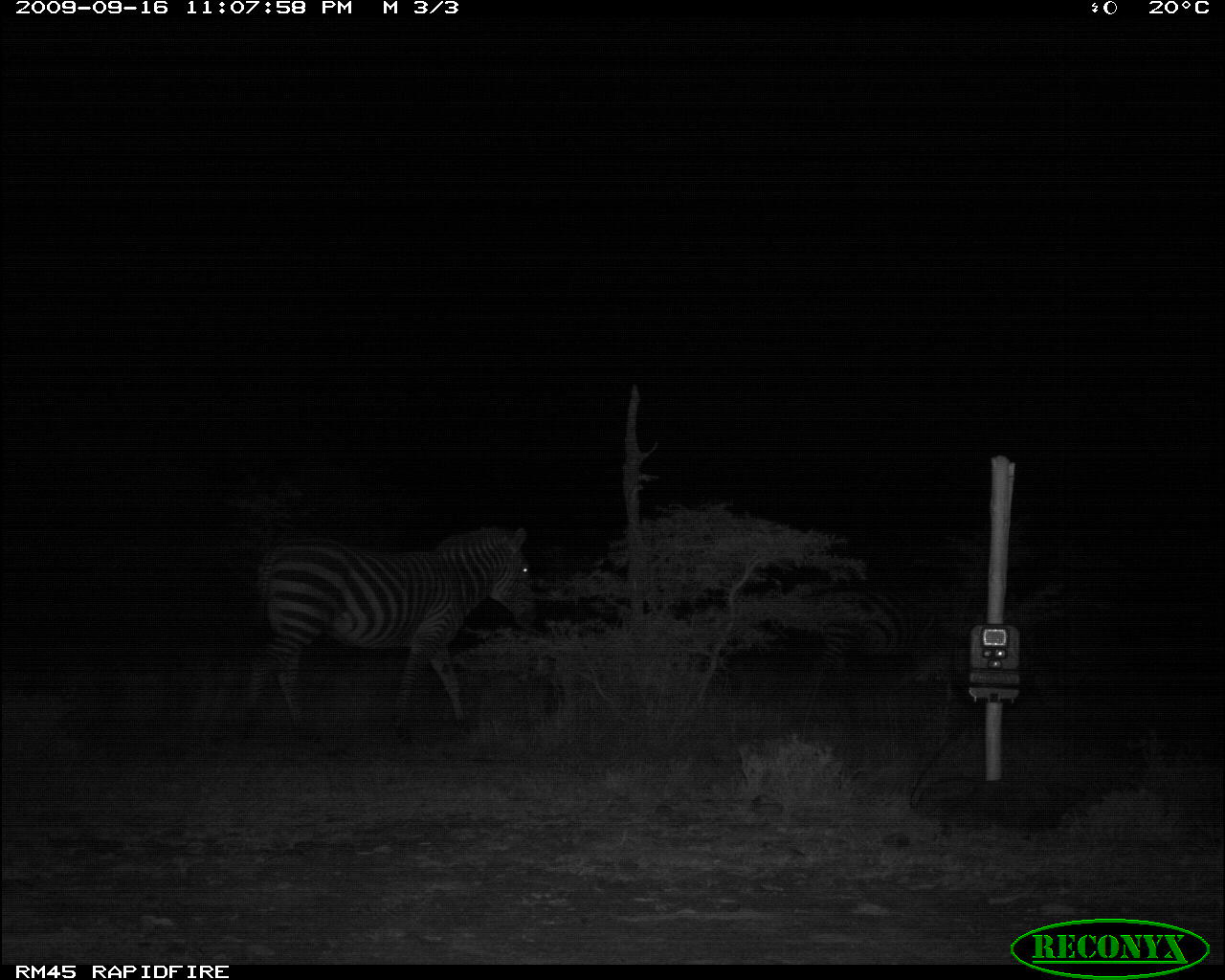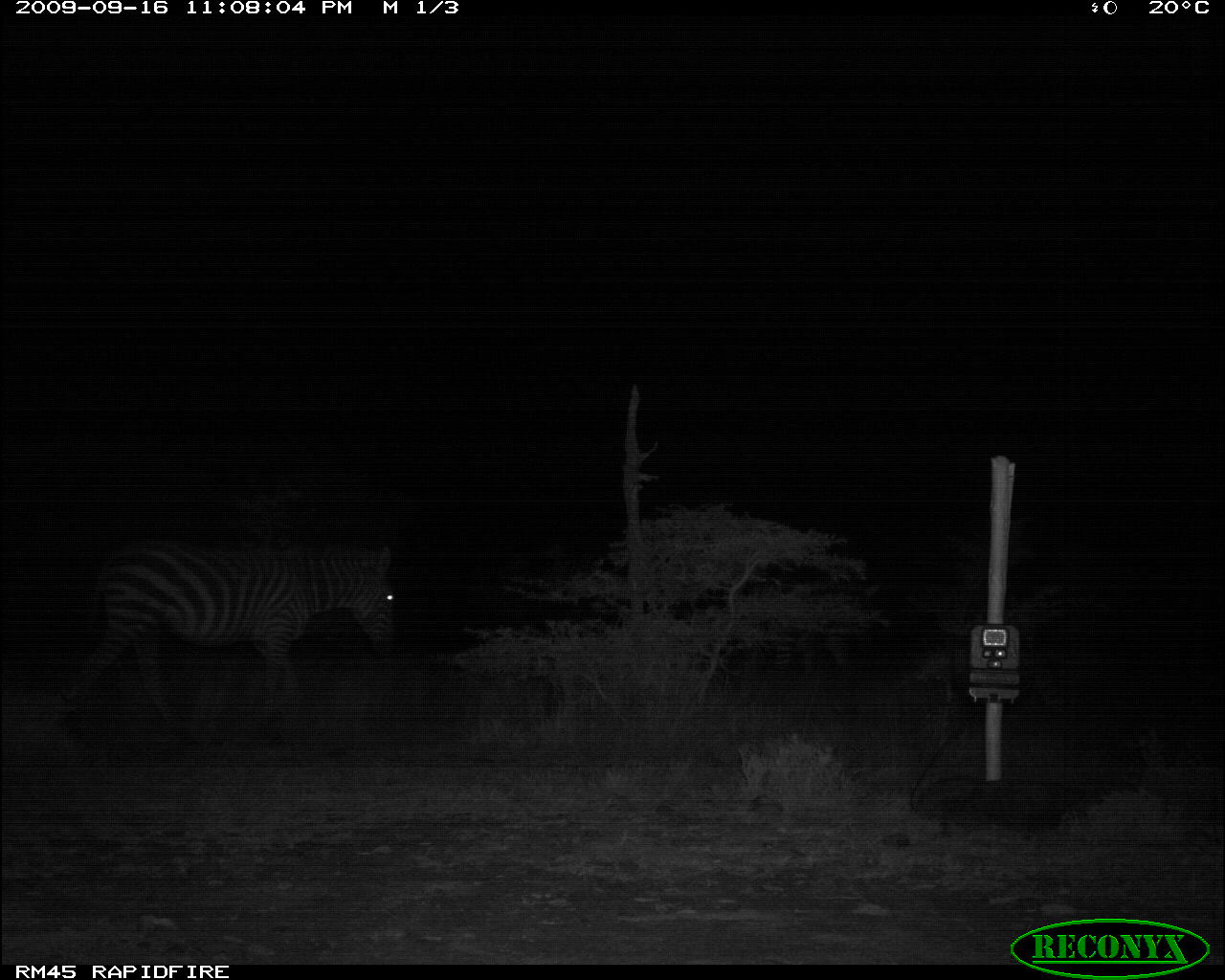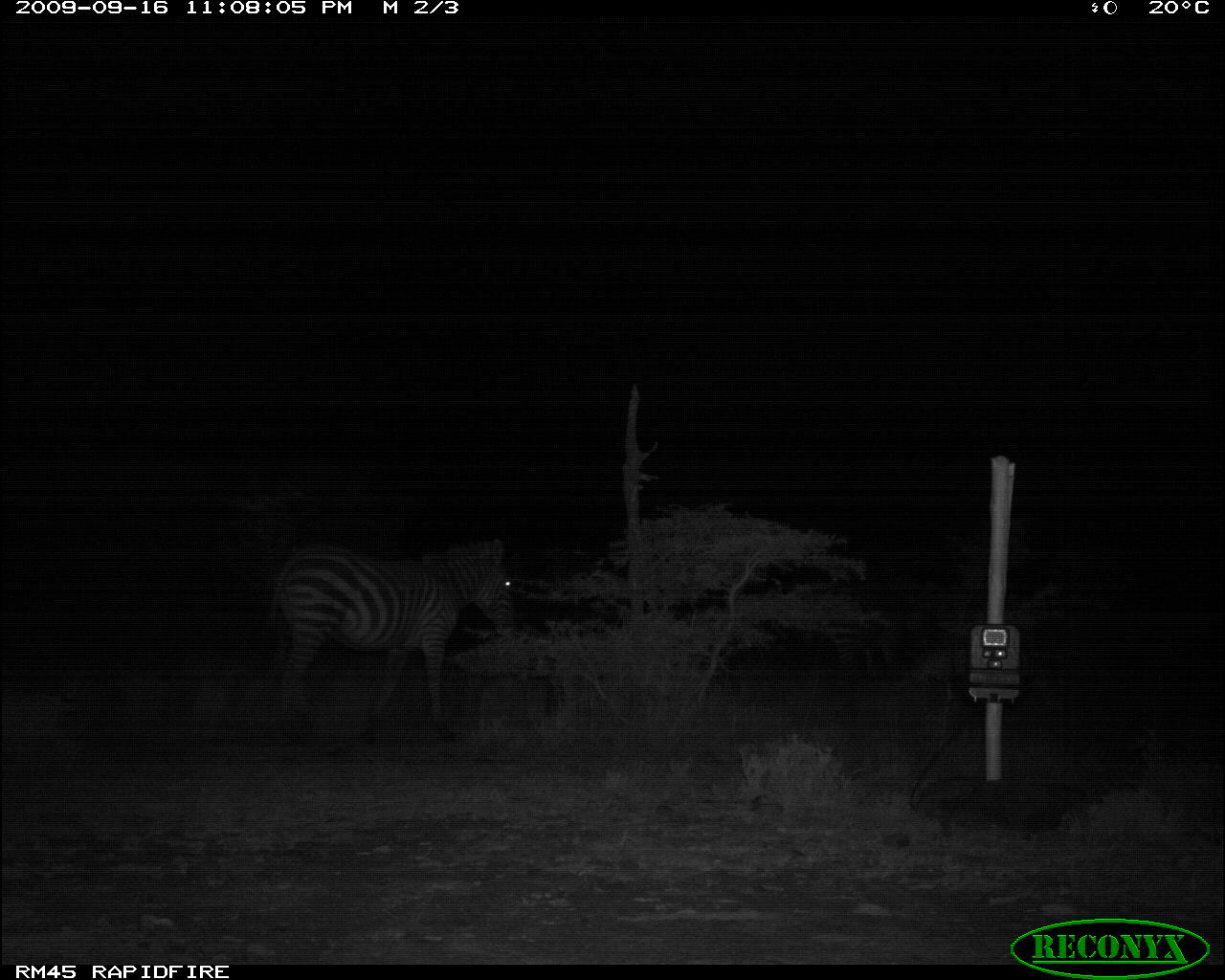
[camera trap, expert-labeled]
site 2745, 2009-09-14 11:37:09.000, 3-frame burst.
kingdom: Animalia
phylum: Chordata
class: Mammalia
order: Perissodactyla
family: Equidae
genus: Equus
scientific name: Equus quagga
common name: plains zebra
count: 1